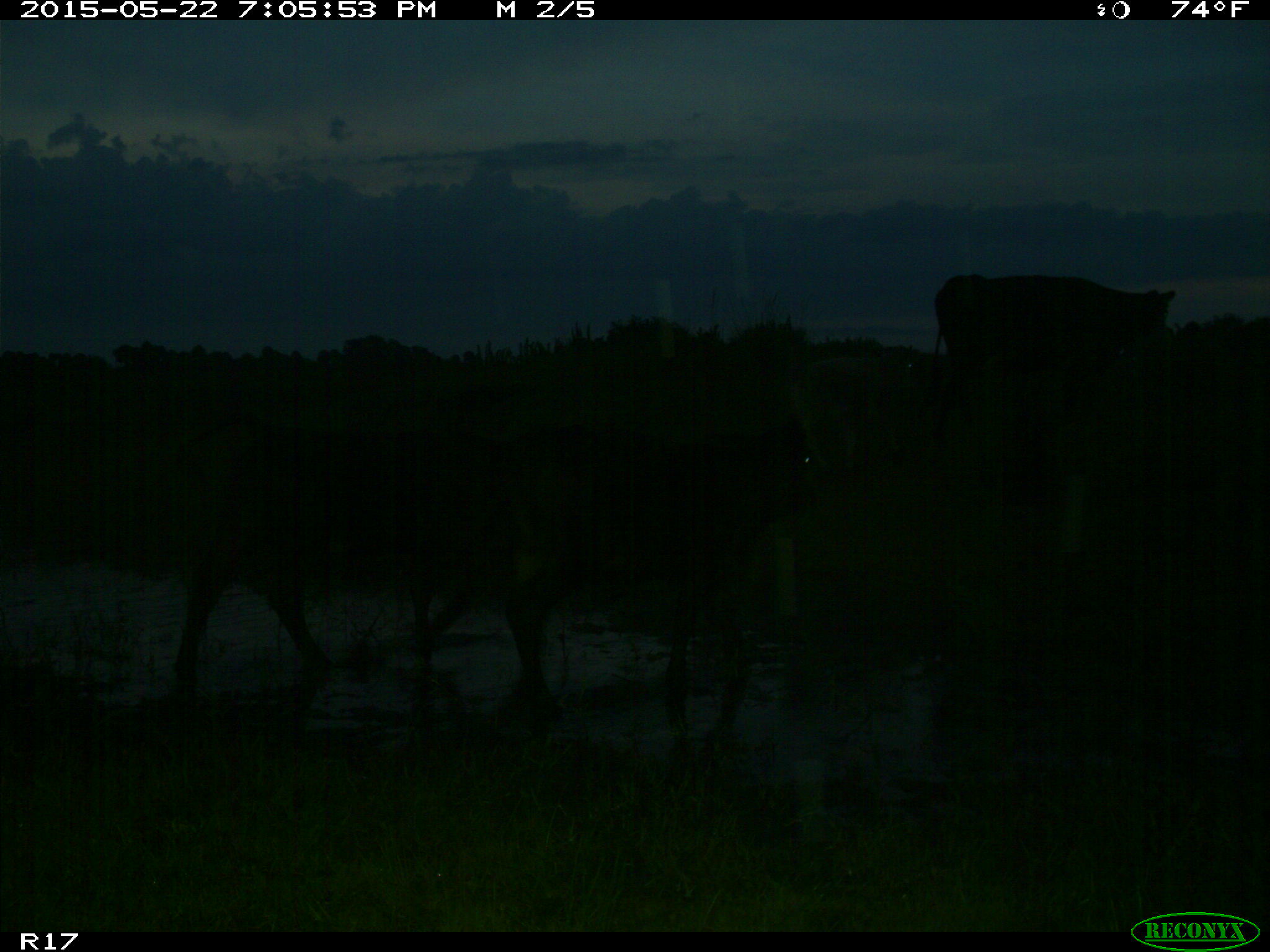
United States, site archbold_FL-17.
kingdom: Animalia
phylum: Chordata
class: Mammalia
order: Artiodactyla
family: Bovidae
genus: Bos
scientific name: Bos taurus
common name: domestic cow